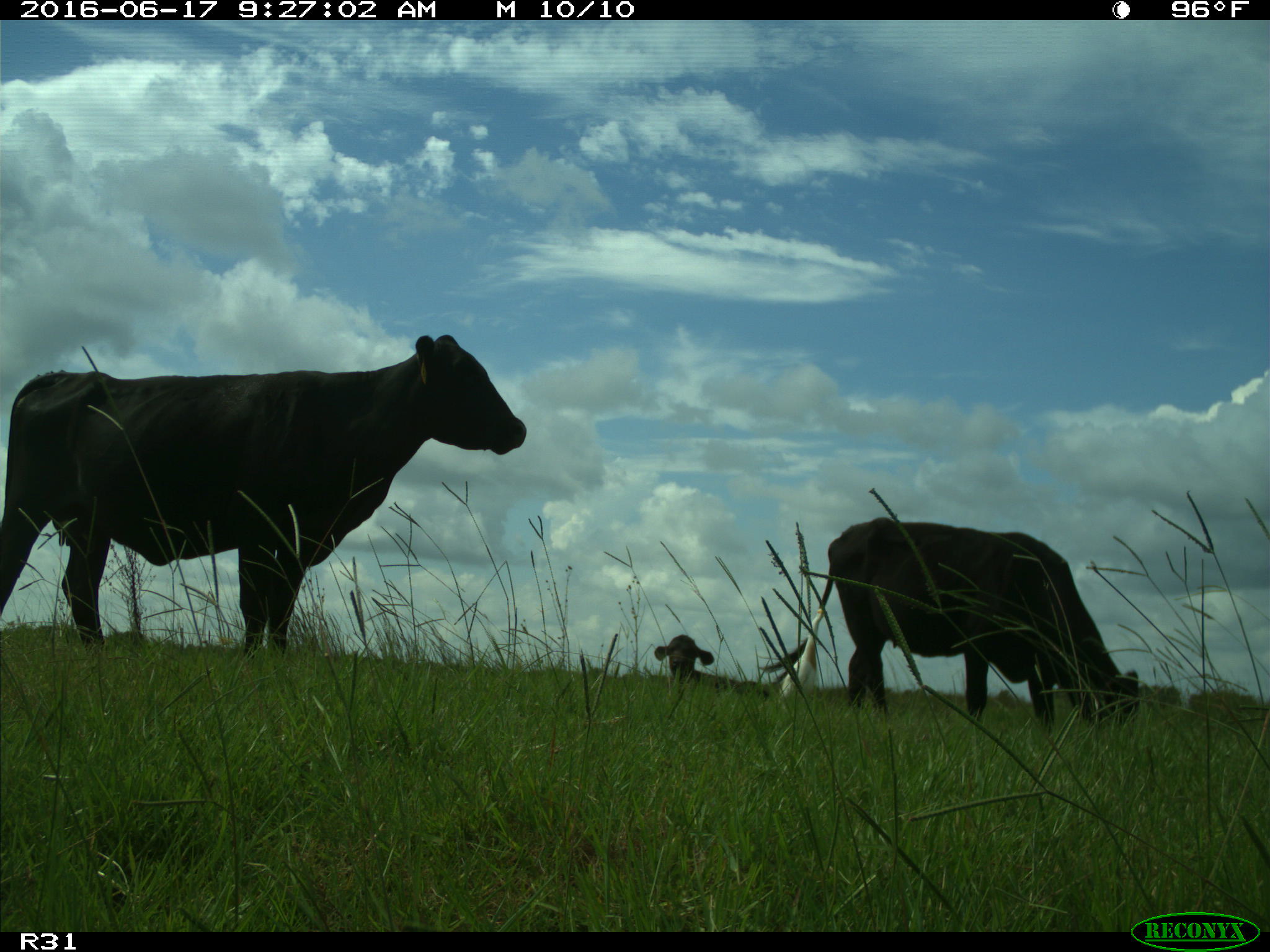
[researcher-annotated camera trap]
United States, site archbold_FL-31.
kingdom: Animalia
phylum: Chordata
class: Mammalia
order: Artiodactyla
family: Bovidae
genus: Bos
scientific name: Bos taurus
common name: domestic cow